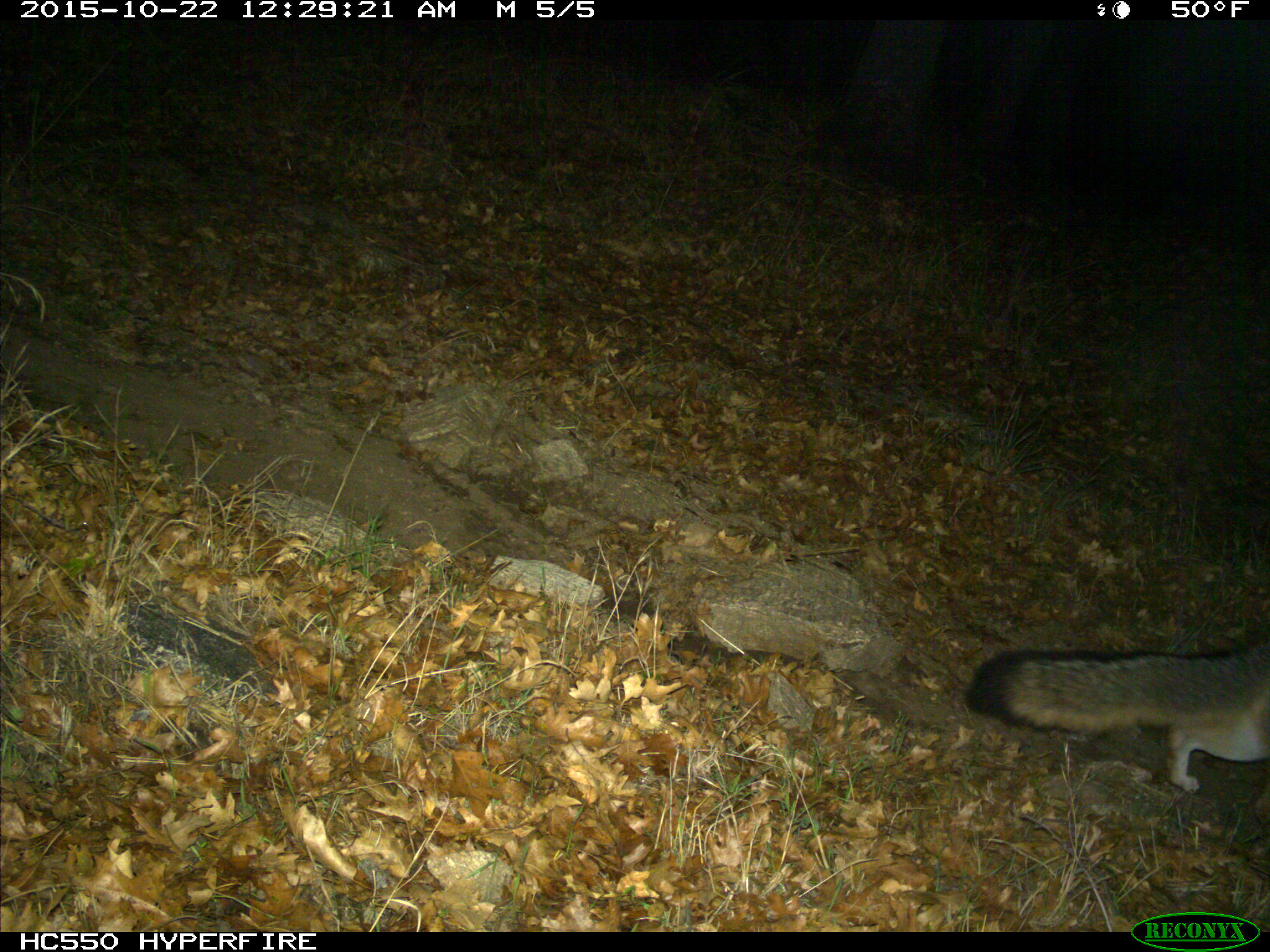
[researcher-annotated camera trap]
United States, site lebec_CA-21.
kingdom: Animalia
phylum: Chordata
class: Mammalia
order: Carnivora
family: Canidae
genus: Urocyon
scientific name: Urocyon cinereoargenteus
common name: gray fox